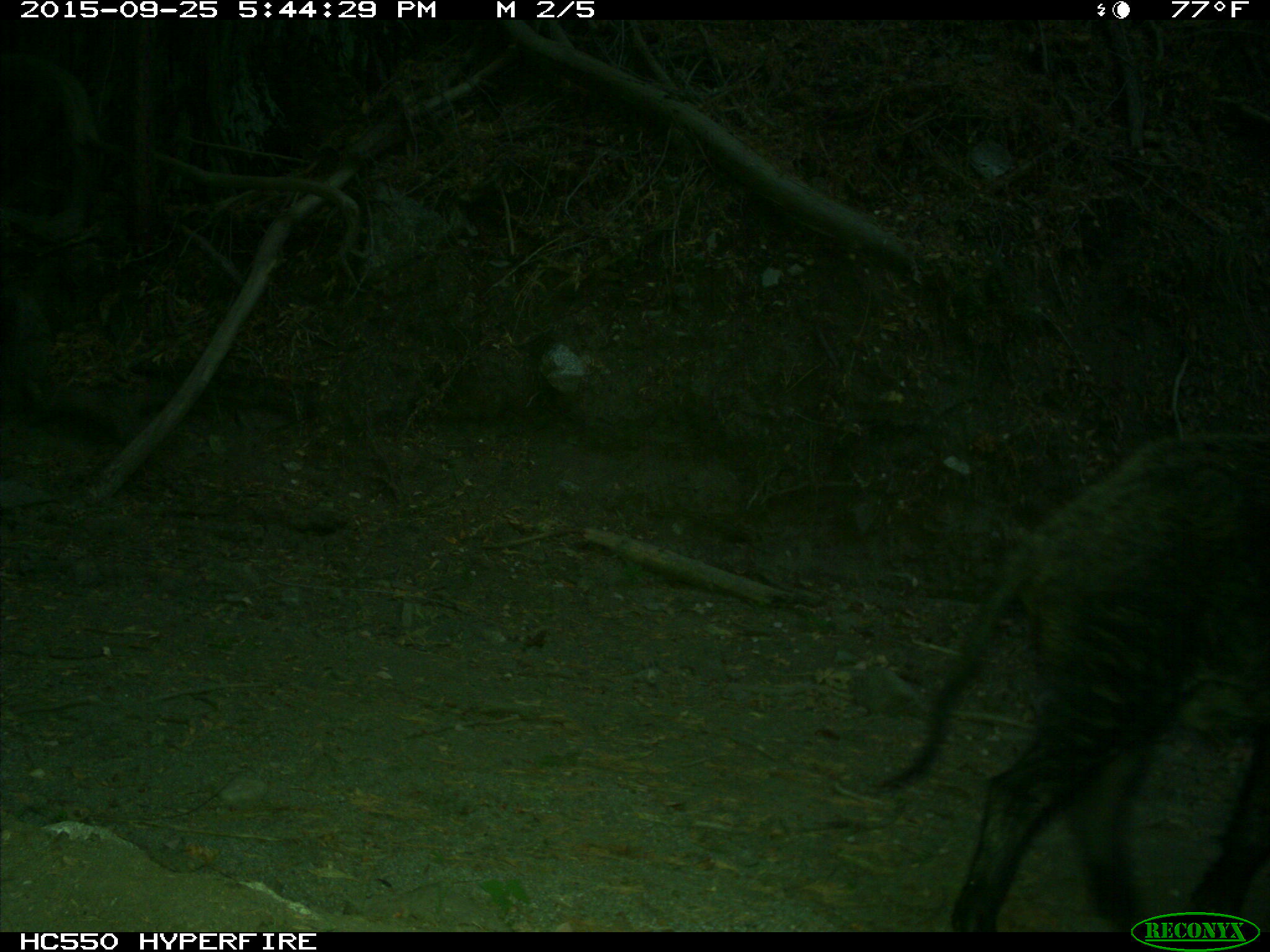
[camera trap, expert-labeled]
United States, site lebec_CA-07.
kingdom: Animalia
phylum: Chordata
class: Mammalia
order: Artiodactyla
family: Suidae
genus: Sus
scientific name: Sus scrofa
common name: wild boar